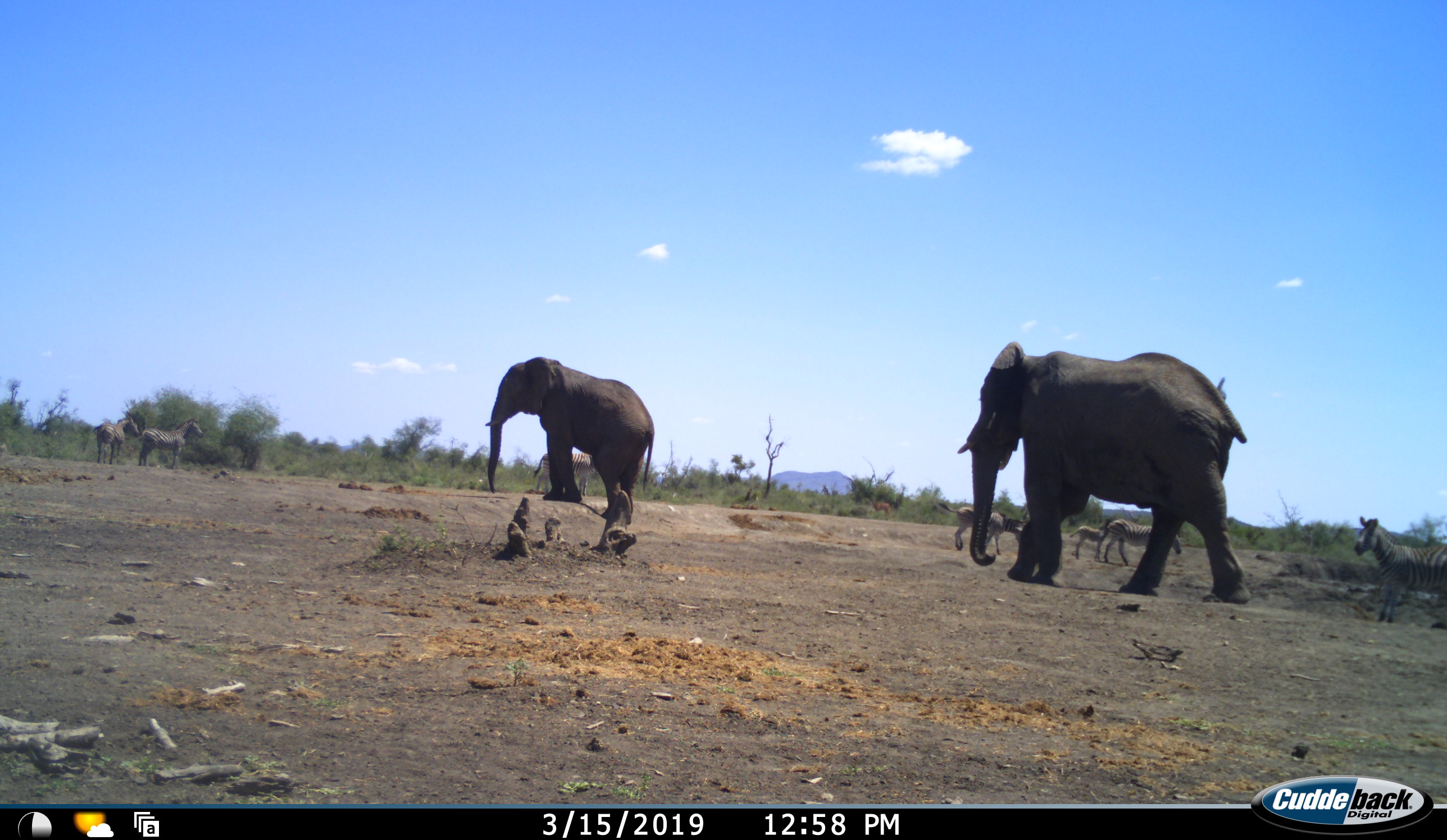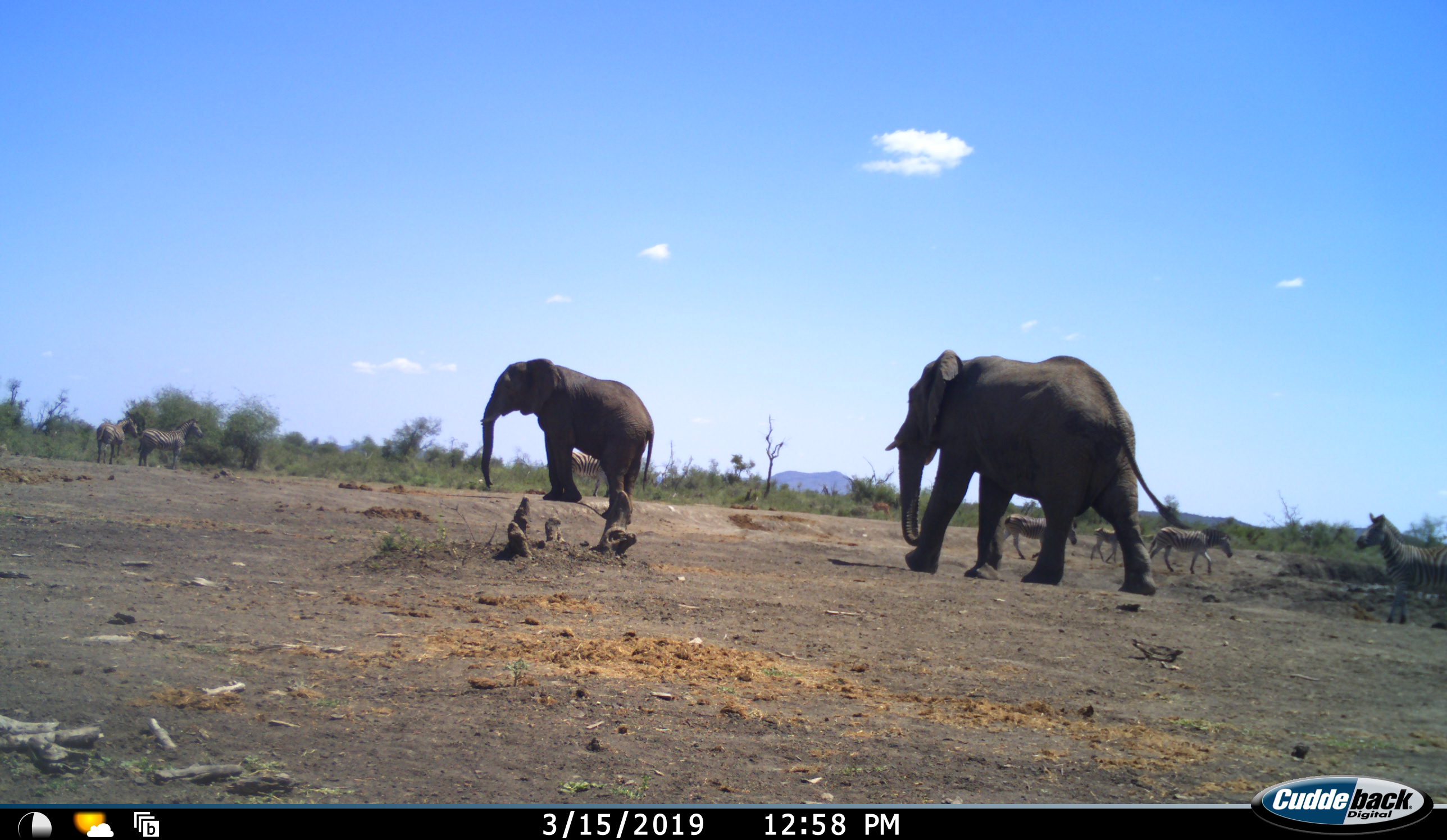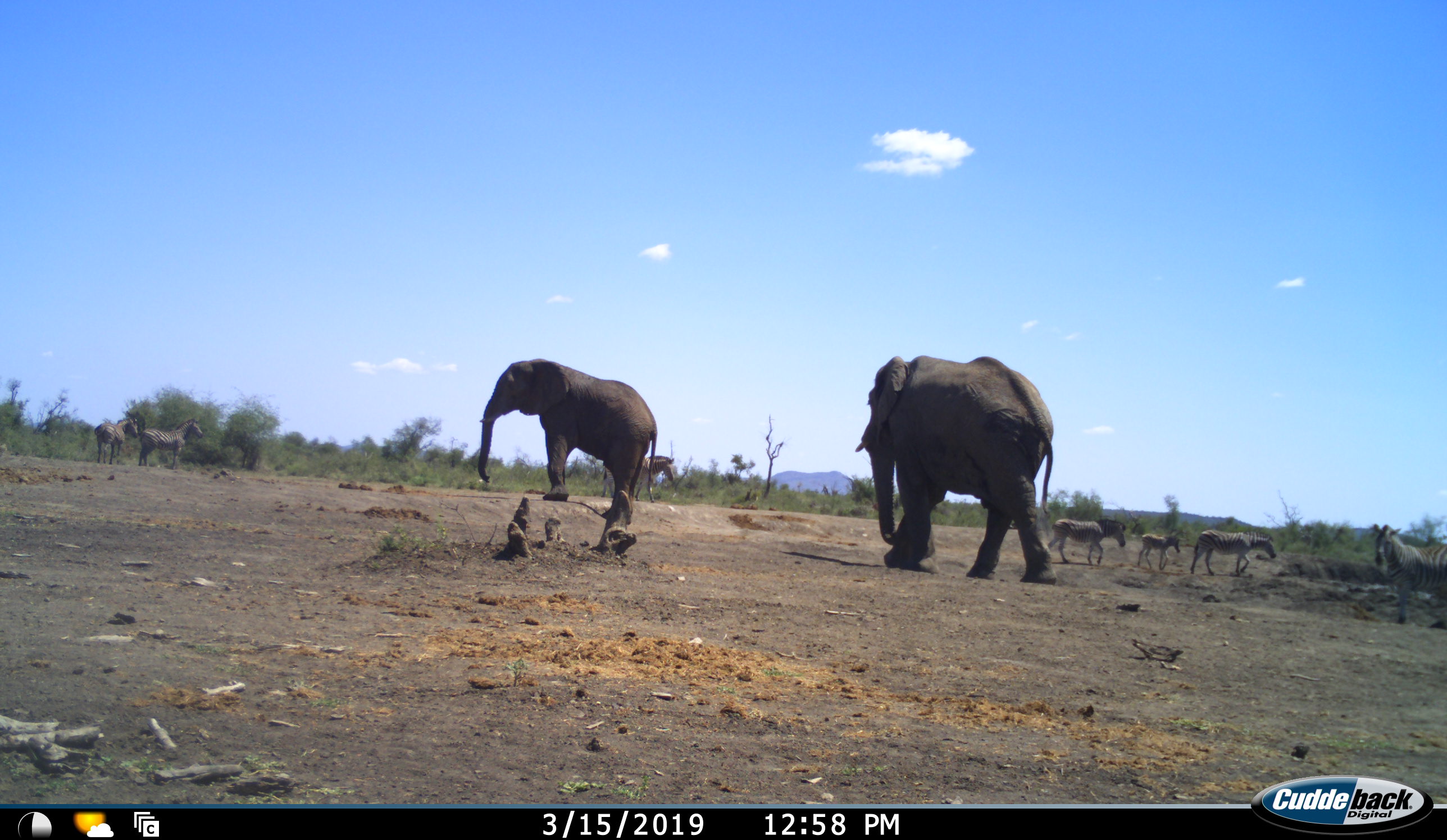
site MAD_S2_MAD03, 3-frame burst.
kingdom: Animalia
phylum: Chordata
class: Mammalia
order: Proboscidea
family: Elephantidae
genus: Loxodonta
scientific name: Loxodonta africana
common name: african bush elephant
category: elephant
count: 2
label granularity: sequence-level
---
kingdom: Animalia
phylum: Chordata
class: Mammalia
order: Perissodactyla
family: Equidae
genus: Equus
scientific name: Equus quagga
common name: plains zebra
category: zebraplains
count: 7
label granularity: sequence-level